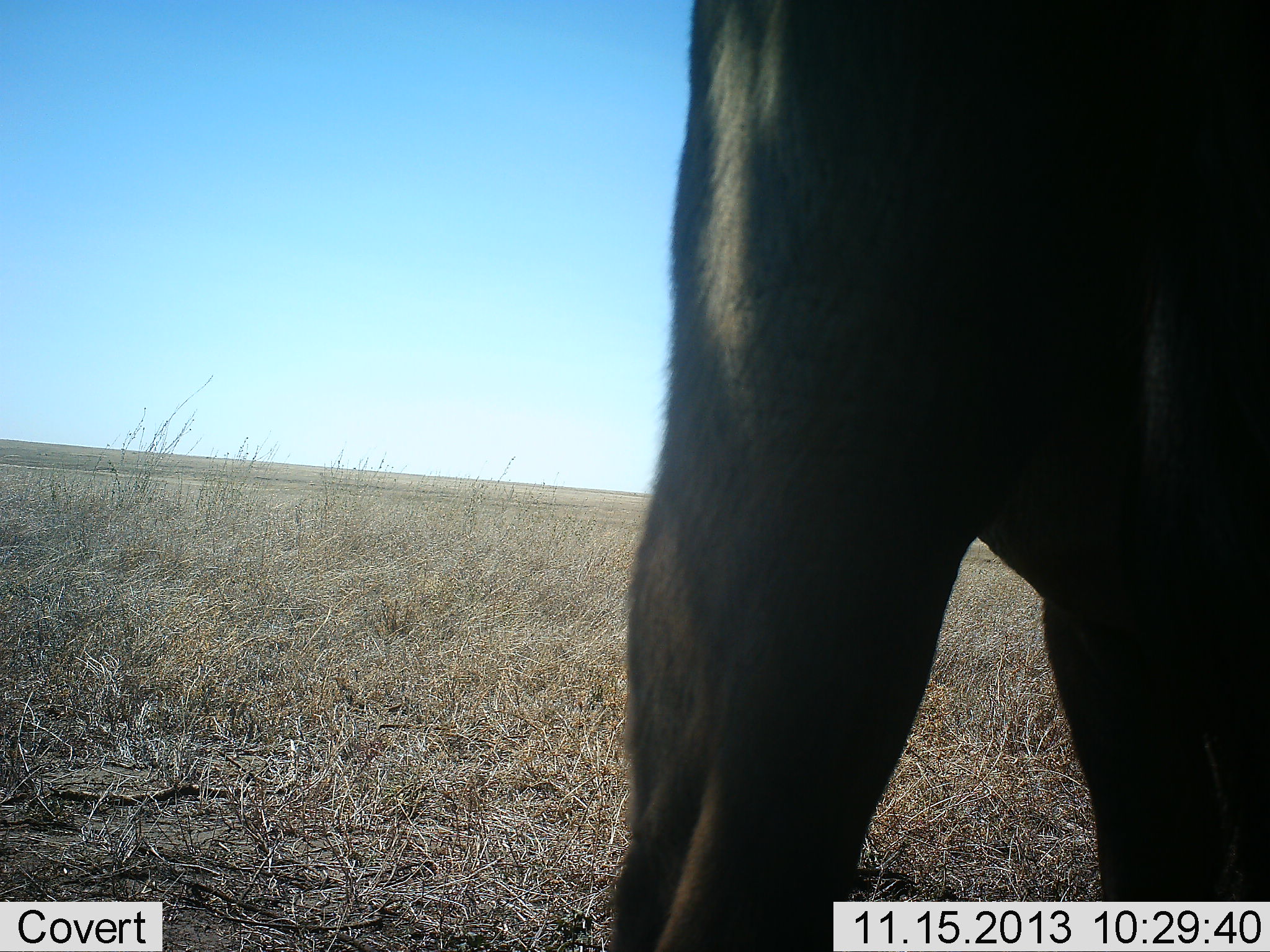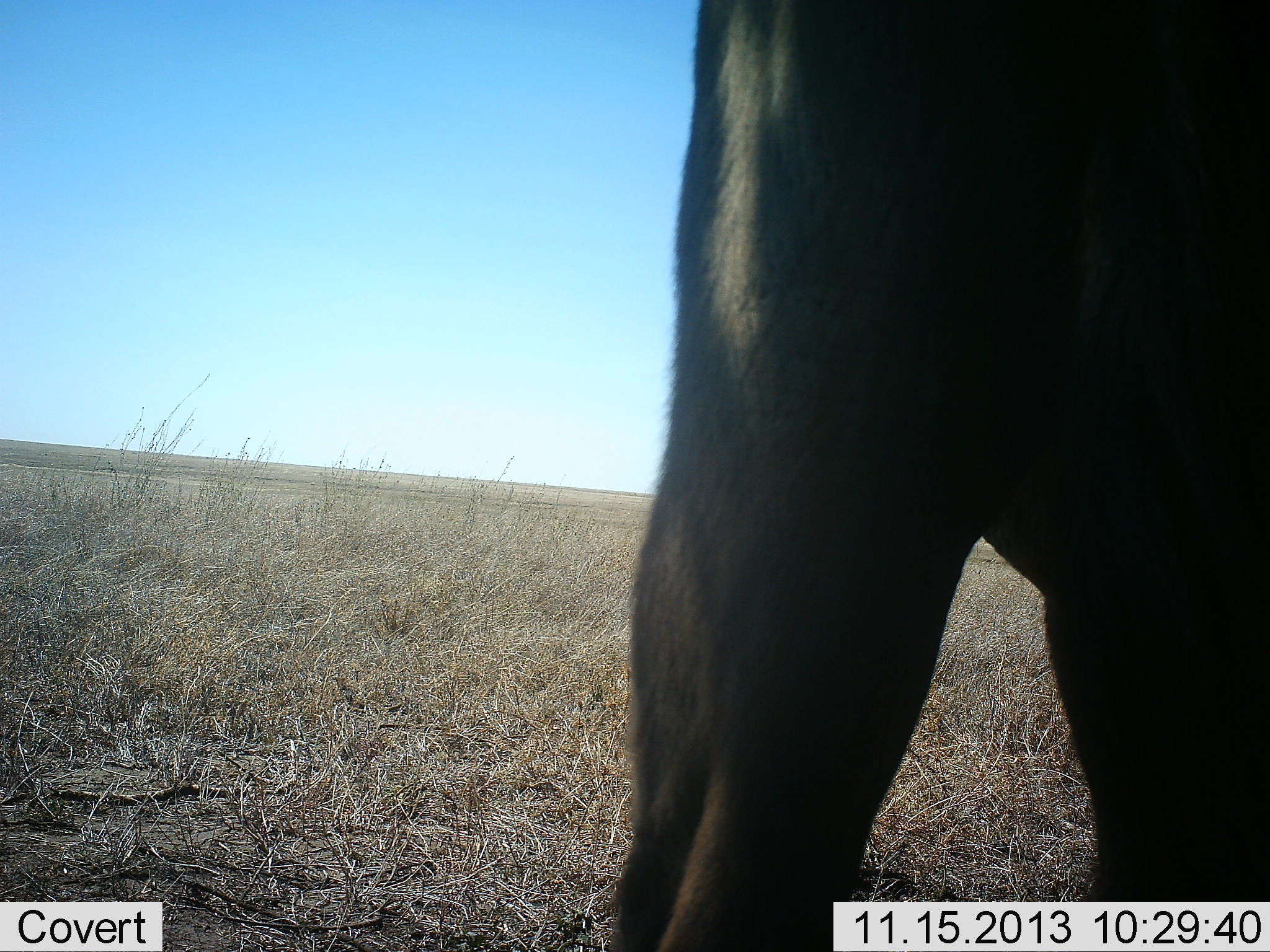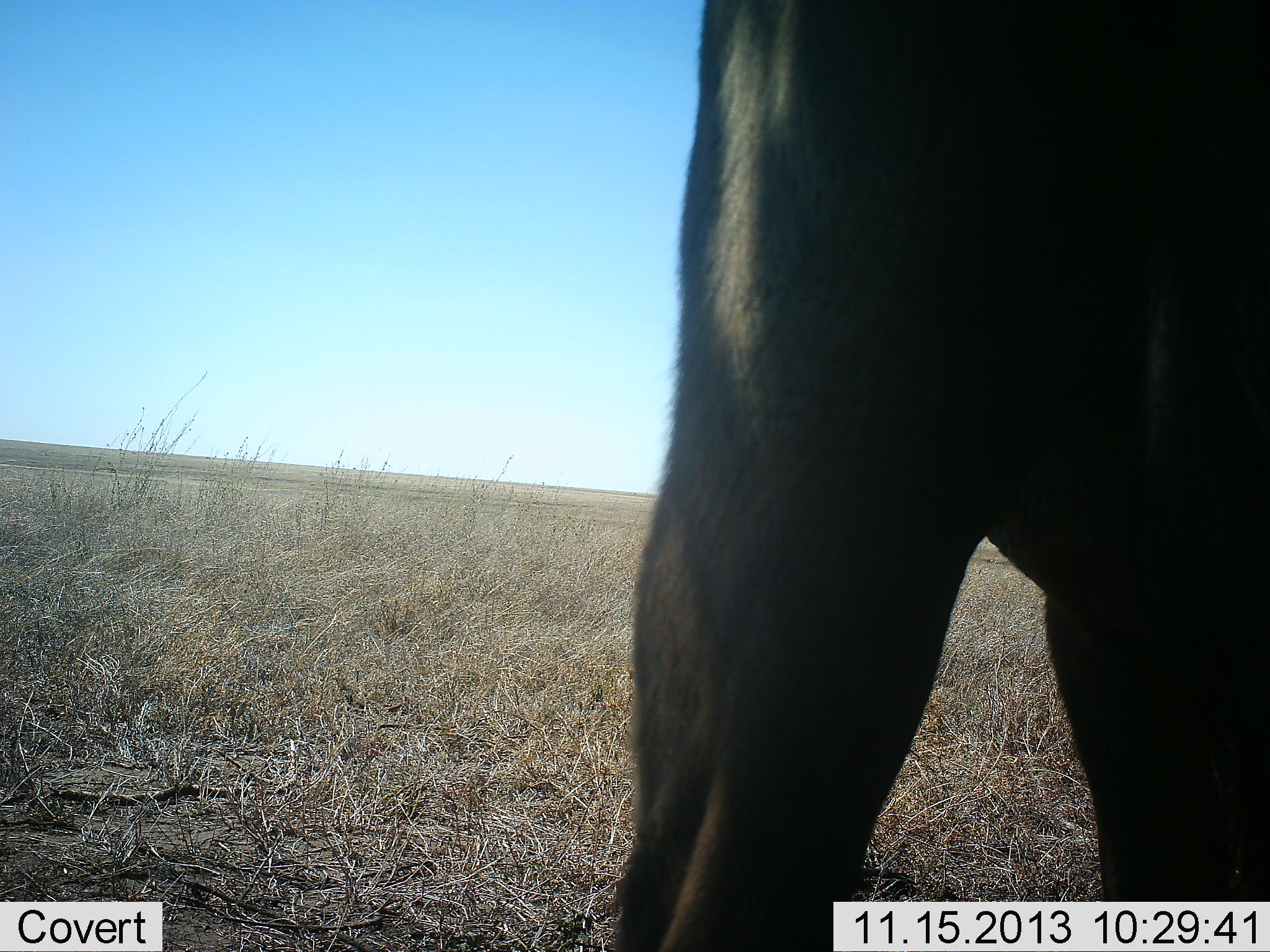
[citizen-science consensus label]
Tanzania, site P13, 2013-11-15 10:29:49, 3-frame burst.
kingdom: Animalia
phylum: Chordata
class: Mammalia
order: Artiodactyla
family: Bovidae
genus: Connochaetes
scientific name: Connochaetes taurinus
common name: blue wildebeest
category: wildebeest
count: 1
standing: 100%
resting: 0%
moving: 0%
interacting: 0%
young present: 0%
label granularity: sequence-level